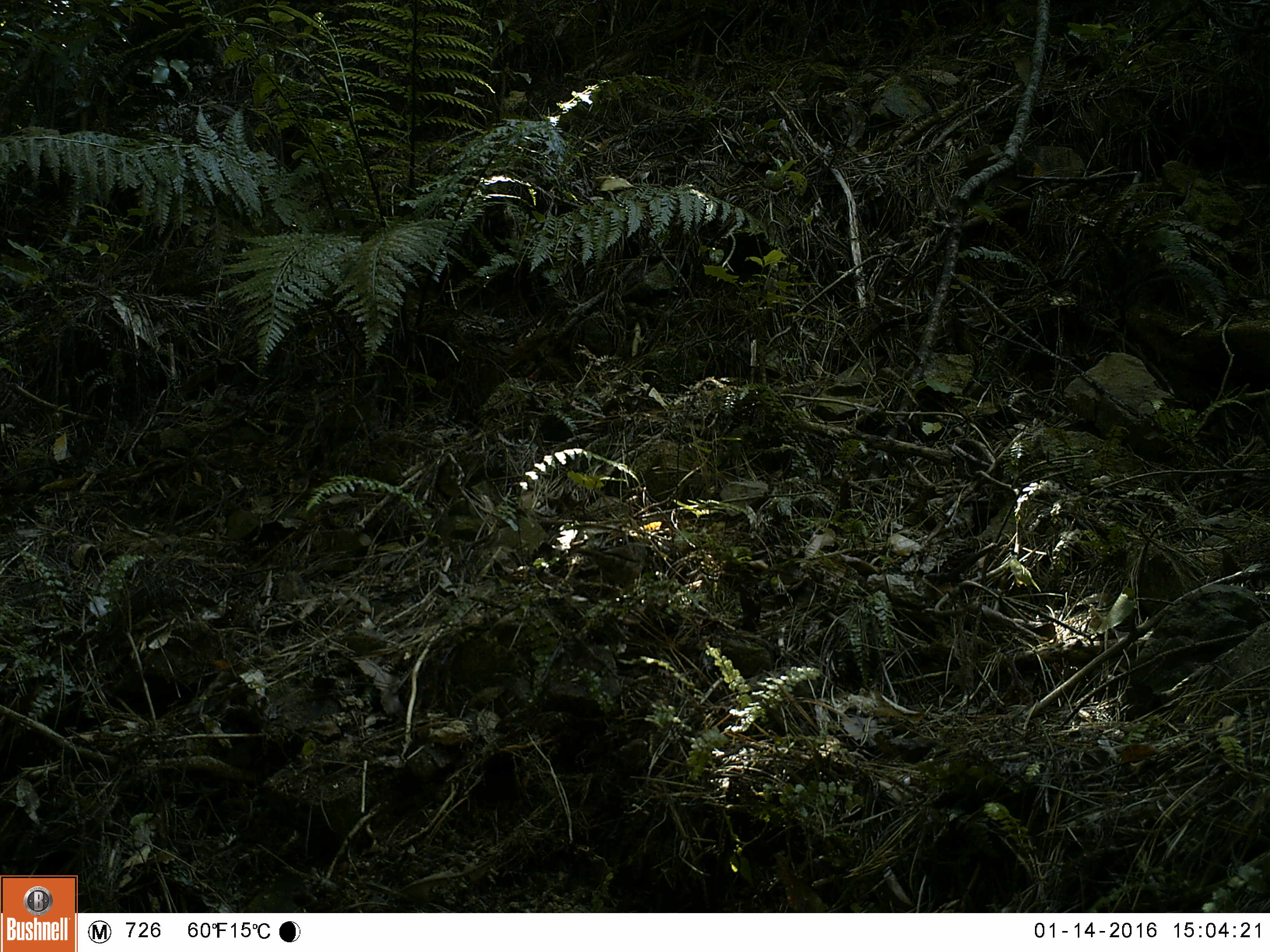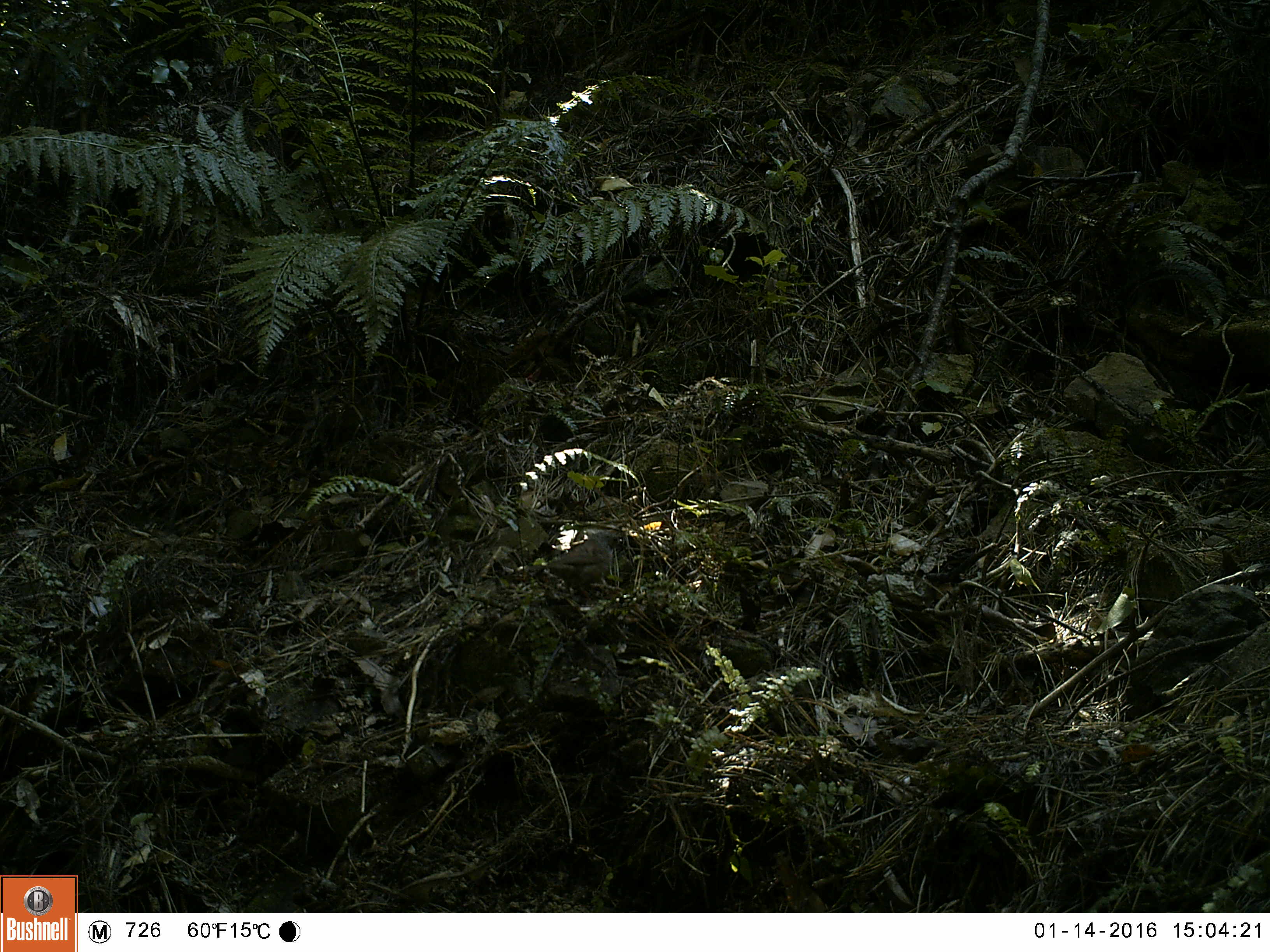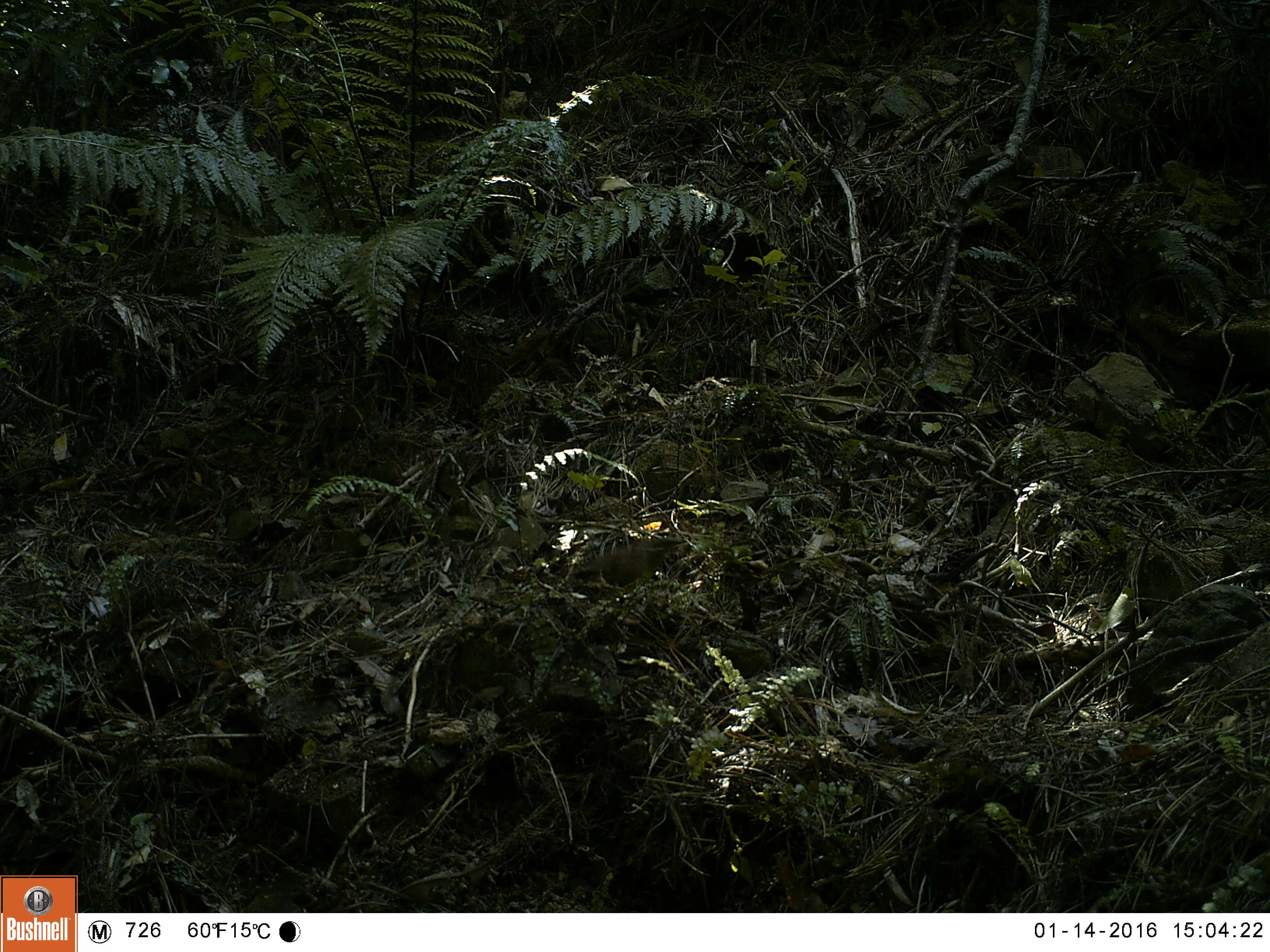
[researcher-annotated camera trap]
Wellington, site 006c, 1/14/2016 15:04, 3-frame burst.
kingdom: Animalia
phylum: Chordata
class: Aves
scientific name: Aves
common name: bird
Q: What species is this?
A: Bird (Aves).